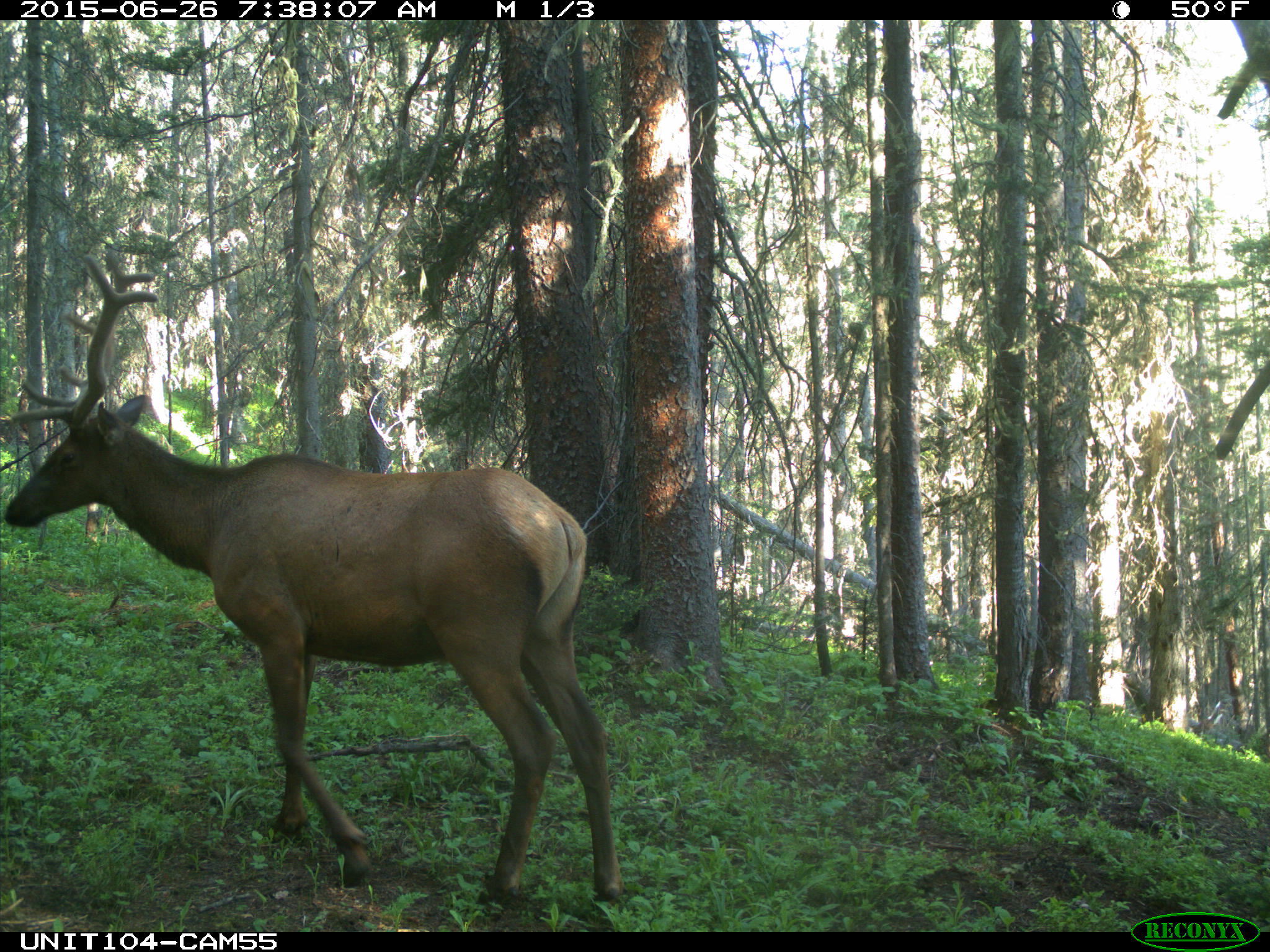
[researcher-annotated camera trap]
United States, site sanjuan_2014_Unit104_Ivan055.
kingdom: Animalia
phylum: Chordata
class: Mammalia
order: Artiodactyla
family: Cervidae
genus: Cervus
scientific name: Cervus elaphus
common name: red deer